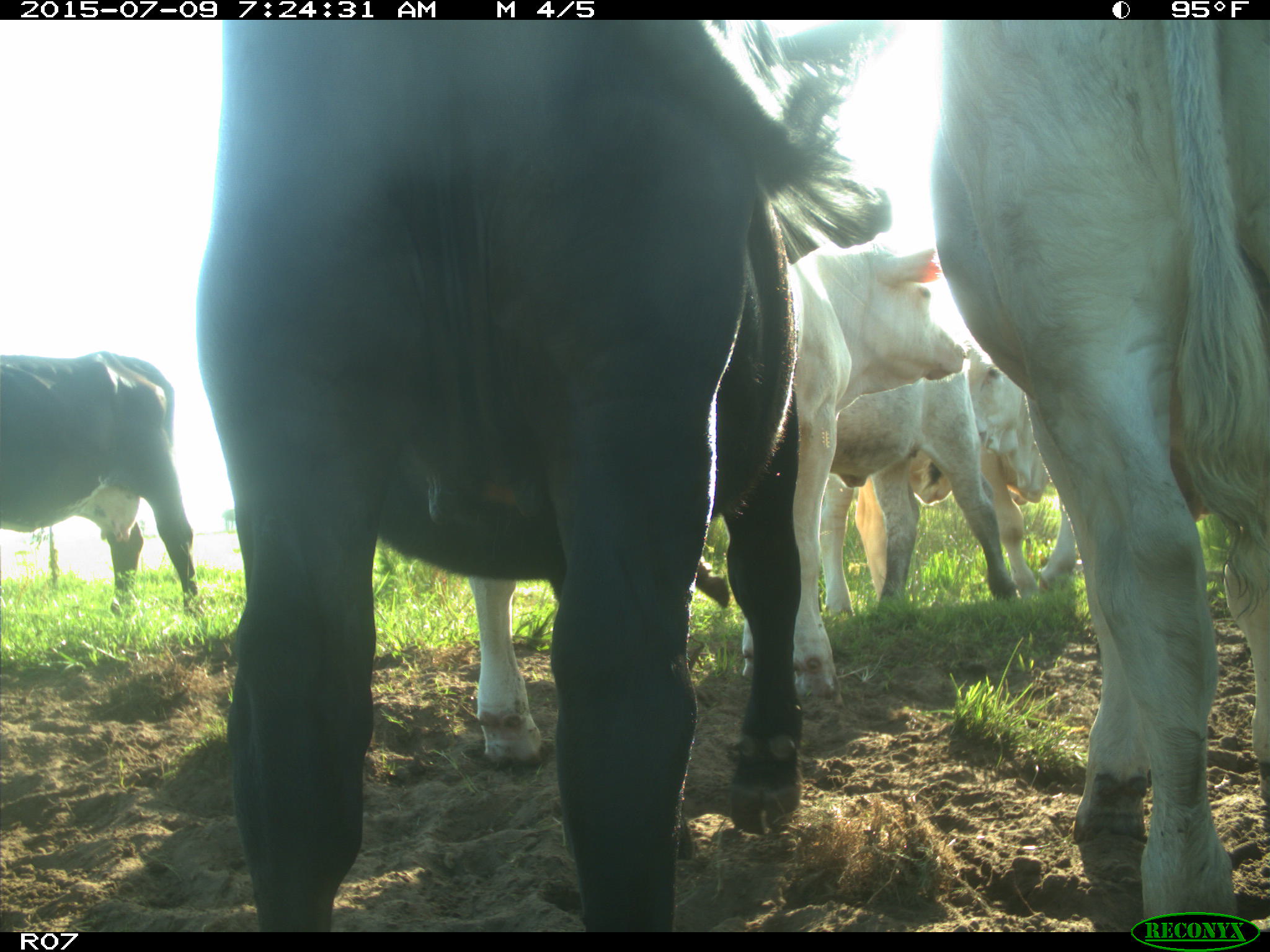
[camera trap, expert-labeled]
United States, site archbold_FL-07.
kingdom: Animalia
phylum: Chordata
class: Mammalia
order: Artiodactyla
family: Bovidae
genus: Bos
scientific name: Bos taurus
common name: domestic cow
Bos taurus (domestic cow).